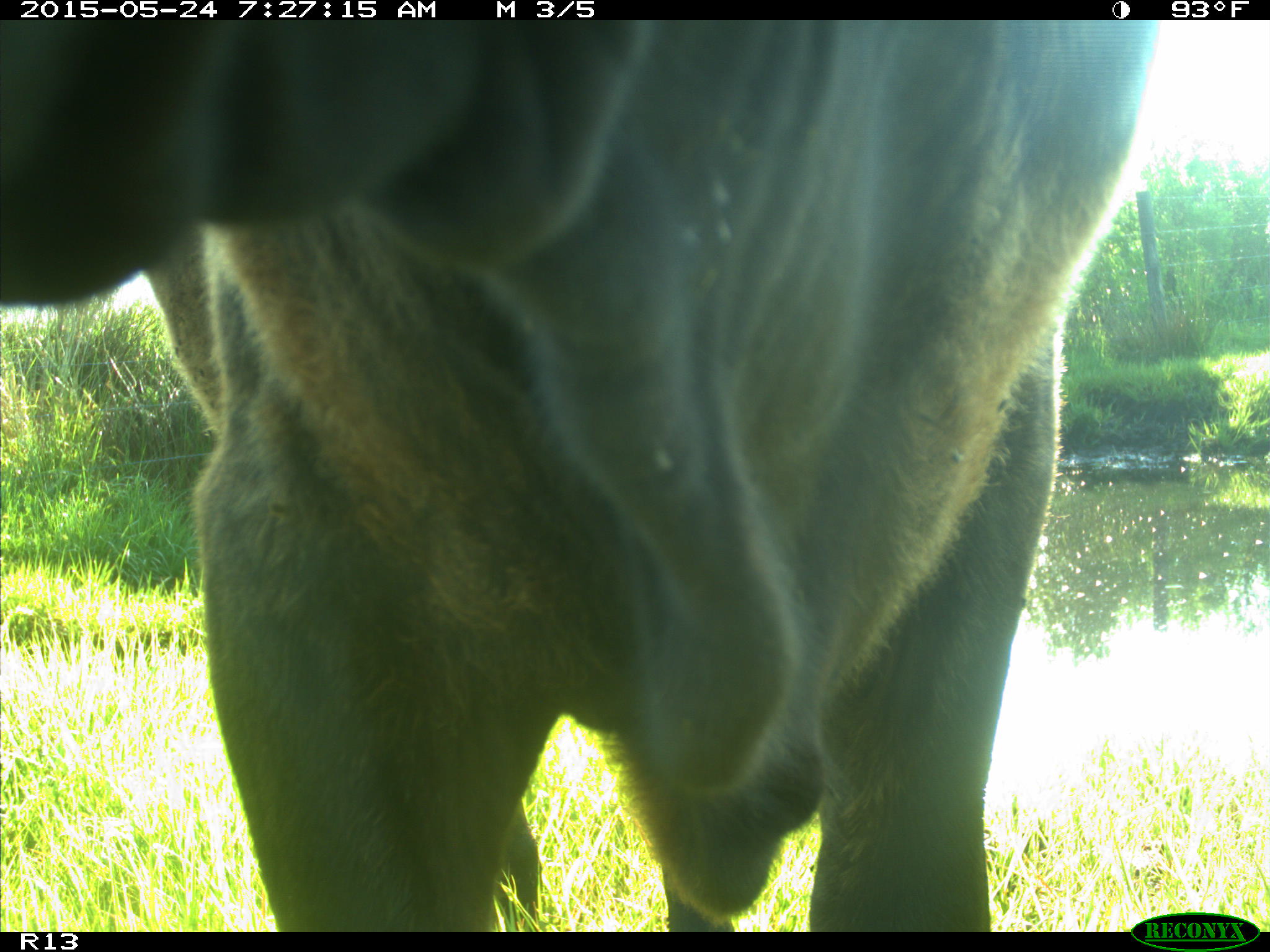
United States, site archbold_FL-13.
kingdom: Animalia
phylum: Chordata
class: Mammalia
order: Artiodactyla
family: Bovidae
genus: Bos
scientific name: Bos taurus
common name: domestic cow